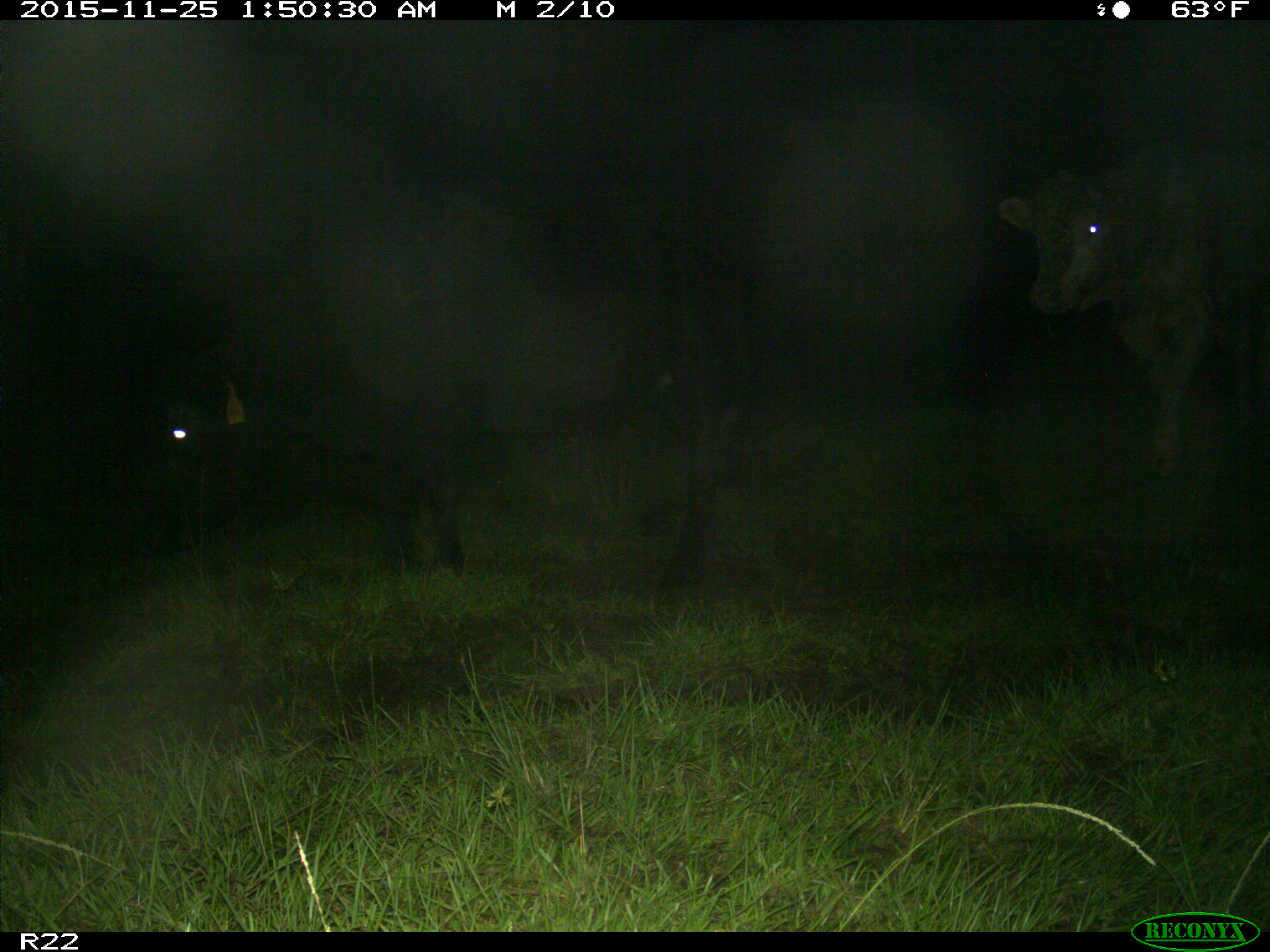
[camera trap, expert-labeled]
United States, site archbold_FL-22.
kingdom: Animalia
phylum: Chordata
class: Mammalia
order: Artiodactyla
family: Bovidae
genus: Bos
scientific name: Bos taurus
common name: domestic cow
Bos taurus (domestic cow).